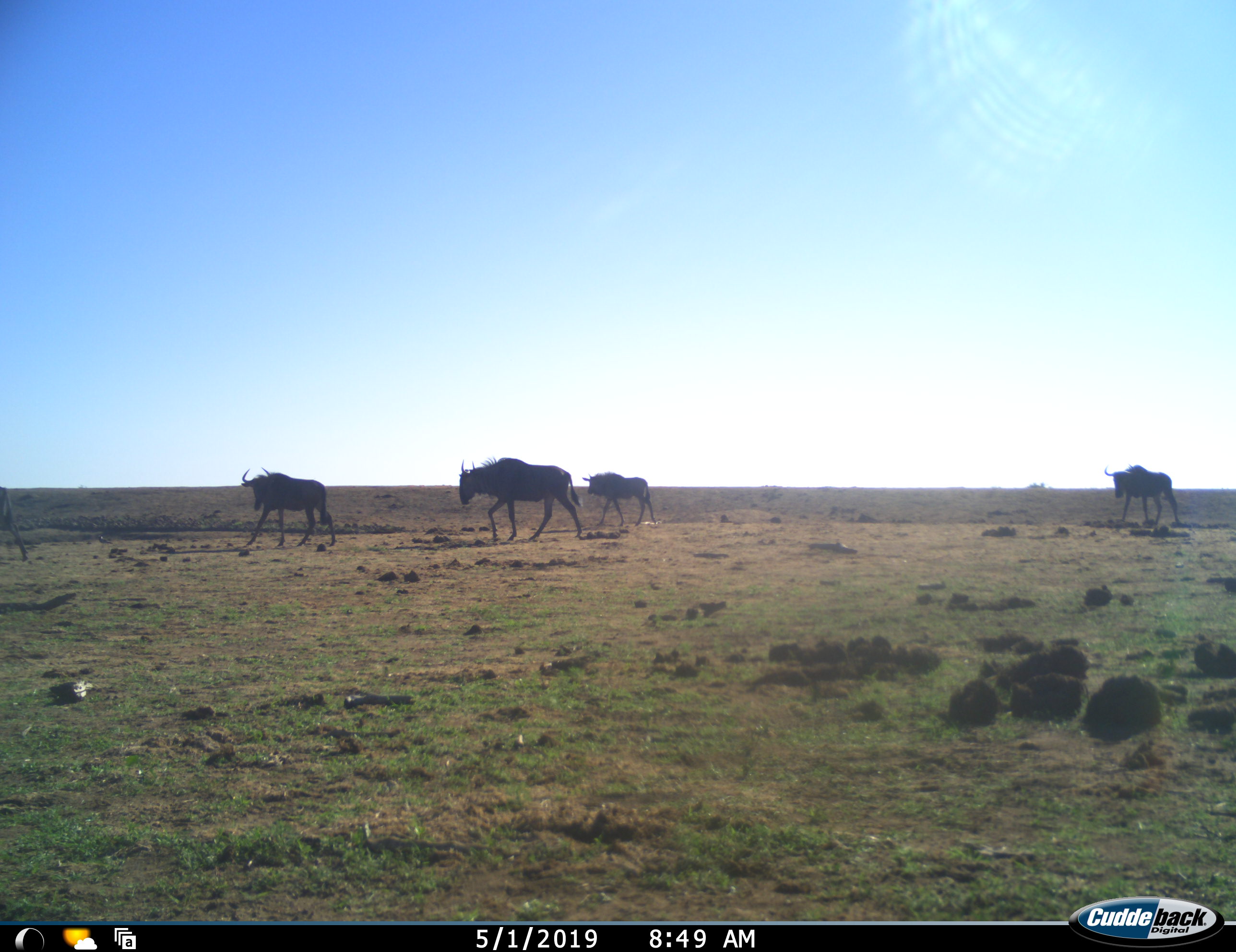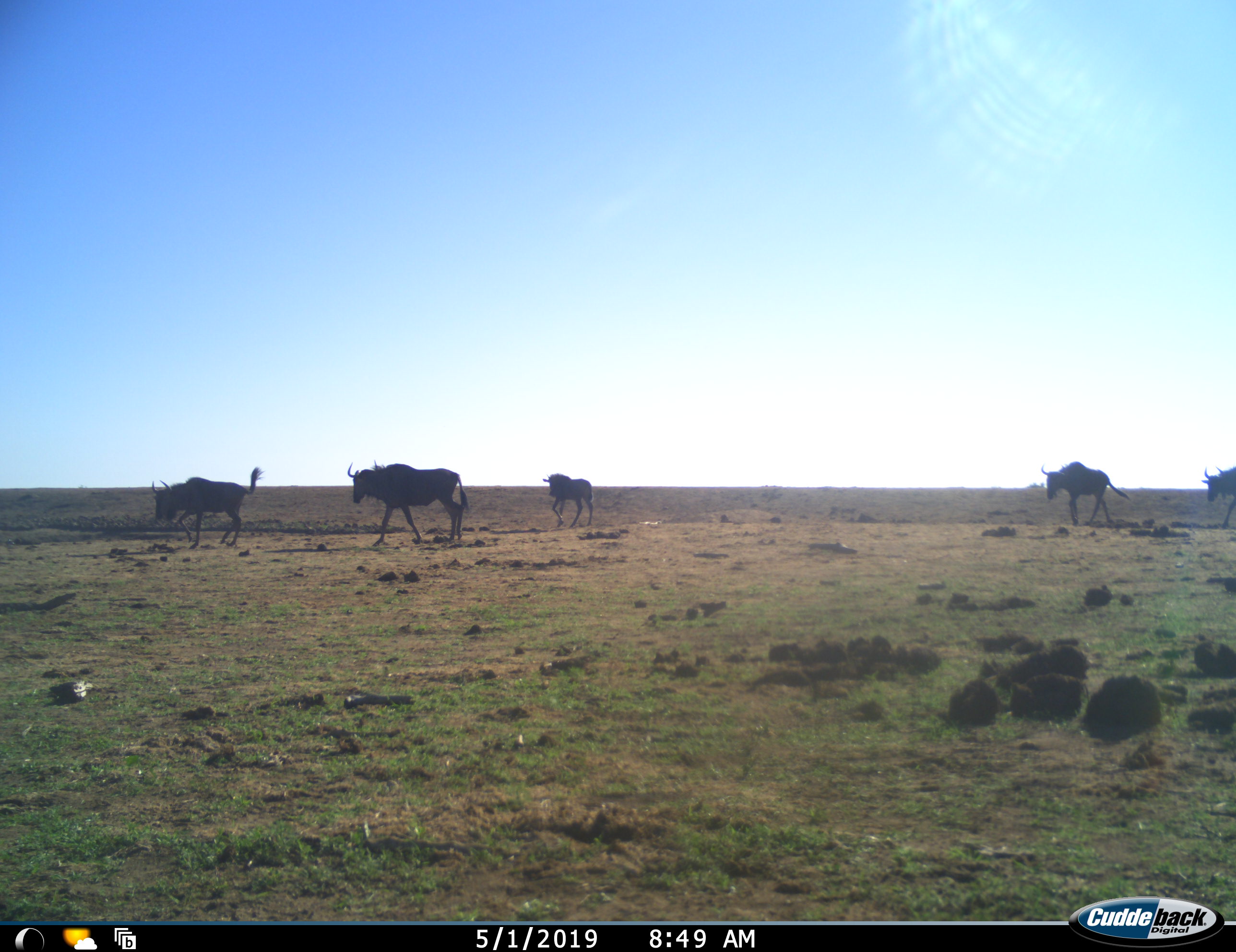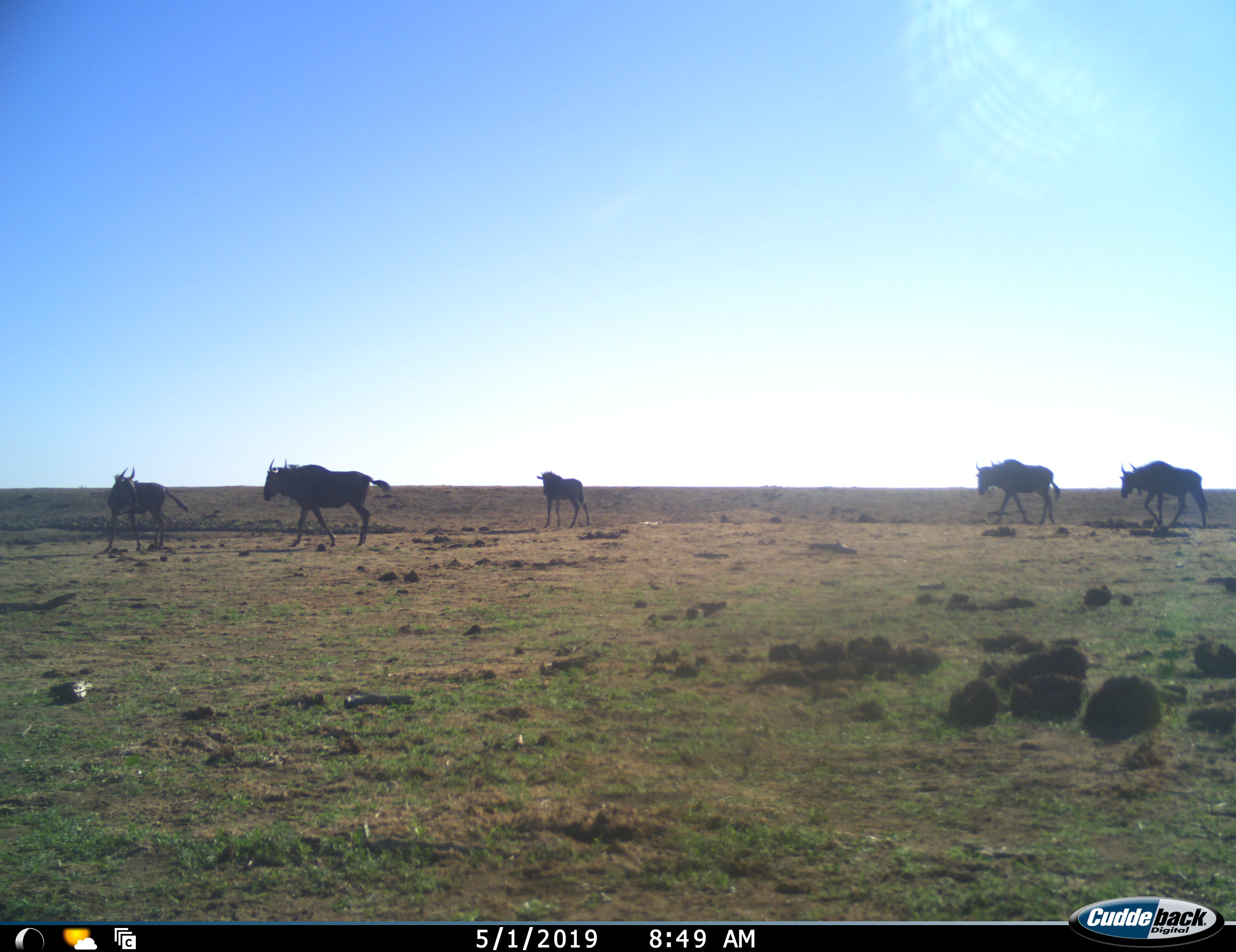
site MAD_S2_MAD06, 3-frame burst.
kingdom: Animalia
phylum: Chordata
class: Mammalia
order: Artiodactyla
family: Bovidae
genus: Connochaetes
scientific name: Connochaetes taurinus taurinus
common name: blue wildebeest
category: wildebeestblue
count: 5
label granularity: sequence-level